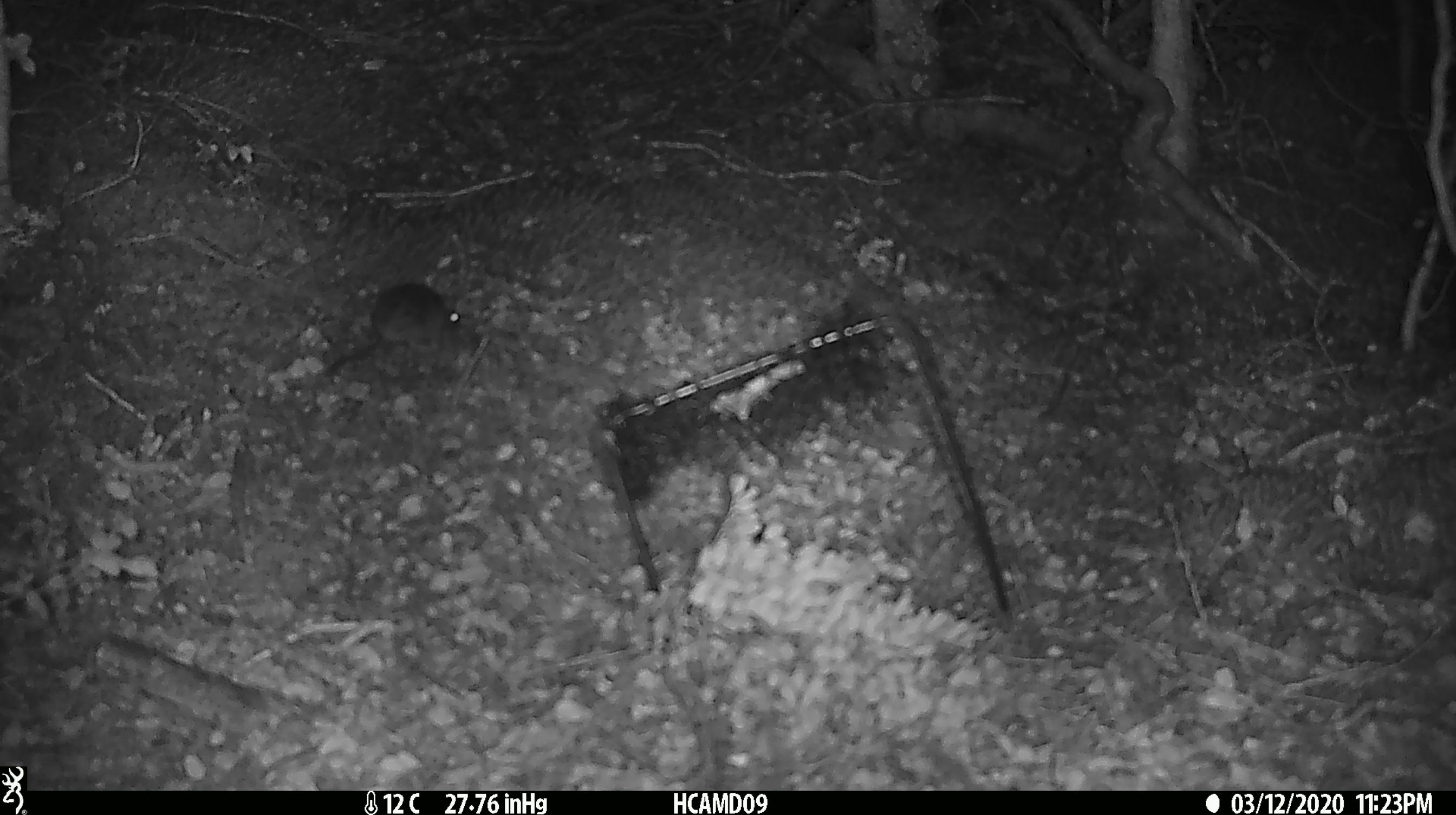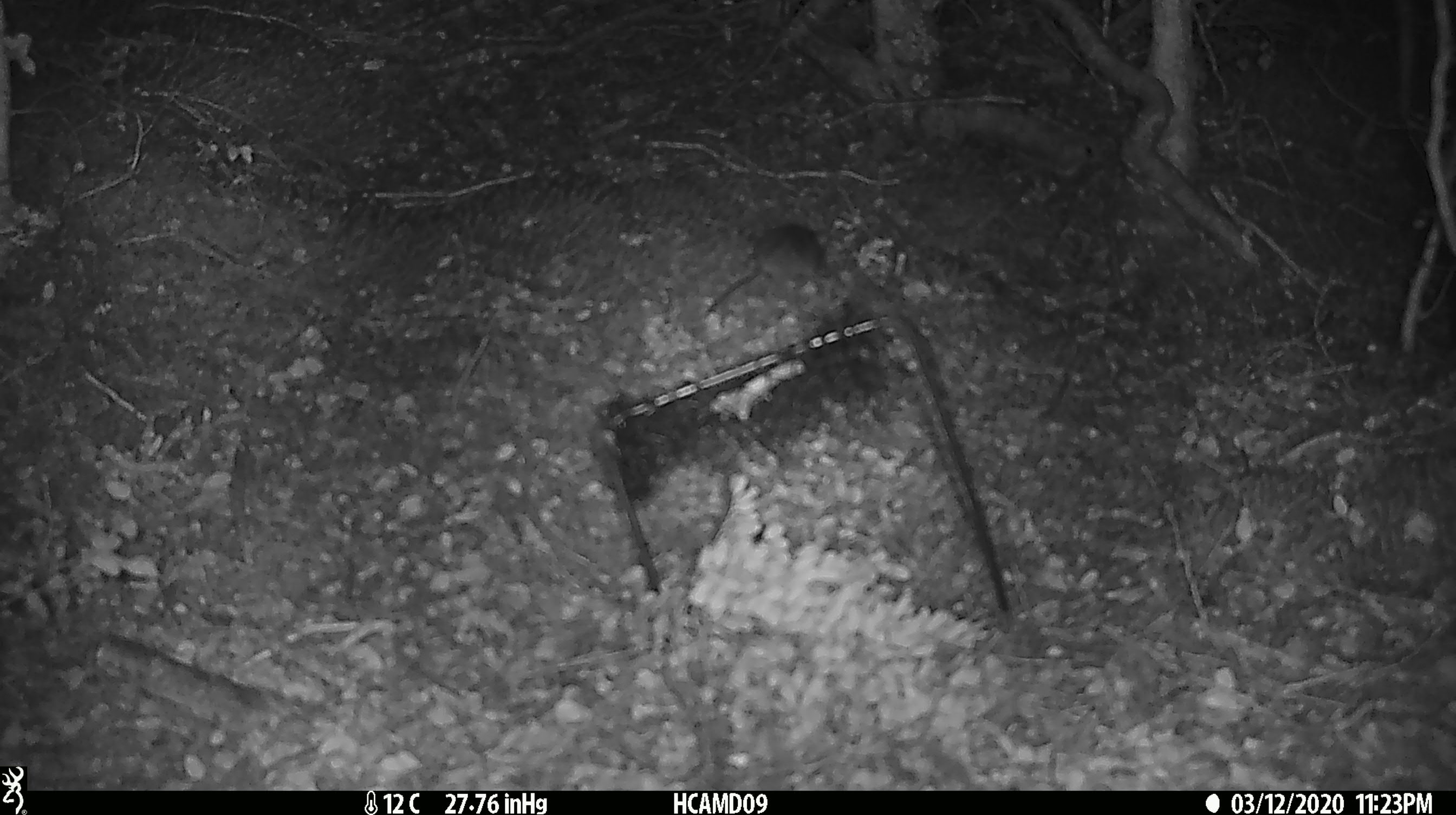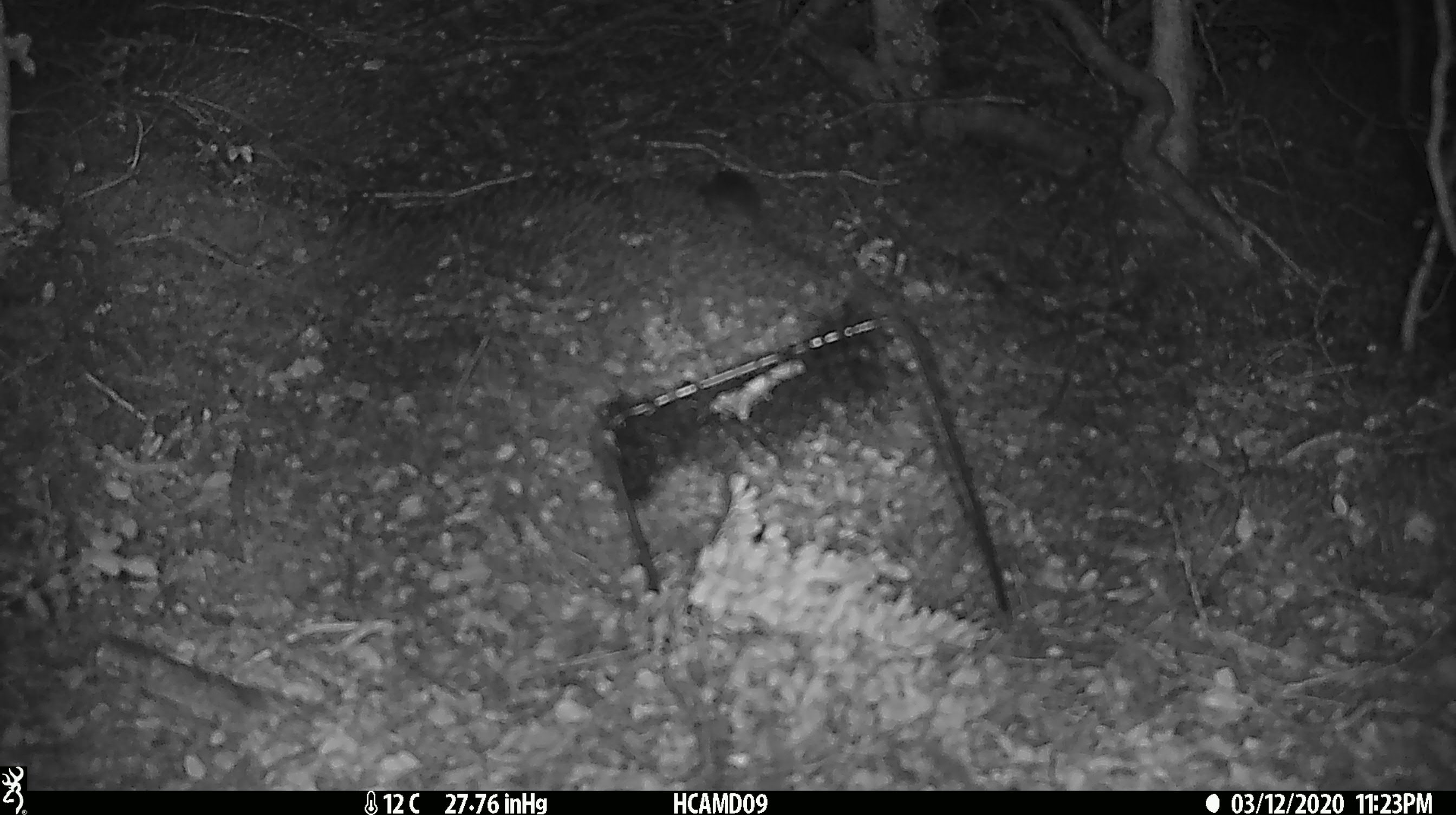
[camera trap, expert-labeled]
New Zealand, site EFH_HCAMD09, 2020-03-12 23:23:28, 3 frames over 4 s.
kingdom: Animalia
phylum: Chordata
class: Mammalia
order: Rodentia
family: Muridae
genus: Mus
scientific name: Mus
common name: mouse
Mouse (Mus).